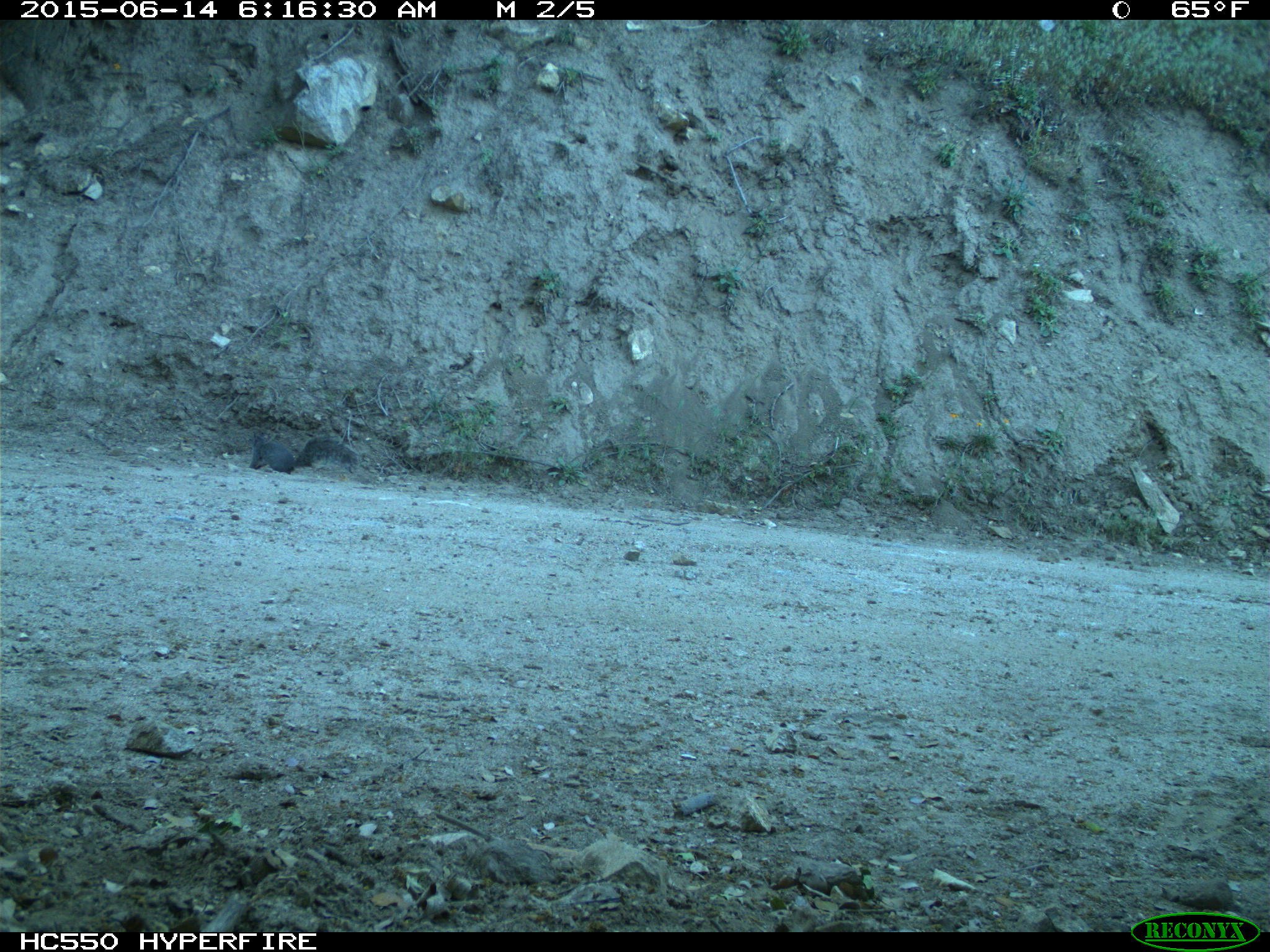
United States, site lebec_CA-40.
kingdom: Animalia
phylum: Chordata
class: Mammalia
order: Rodentia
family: Sciuridae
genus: Sciurus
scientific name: Sciurus carolinensis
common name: eastern gray squirrel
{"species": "Sciurus carolinensis (eastern gray squirrel)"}